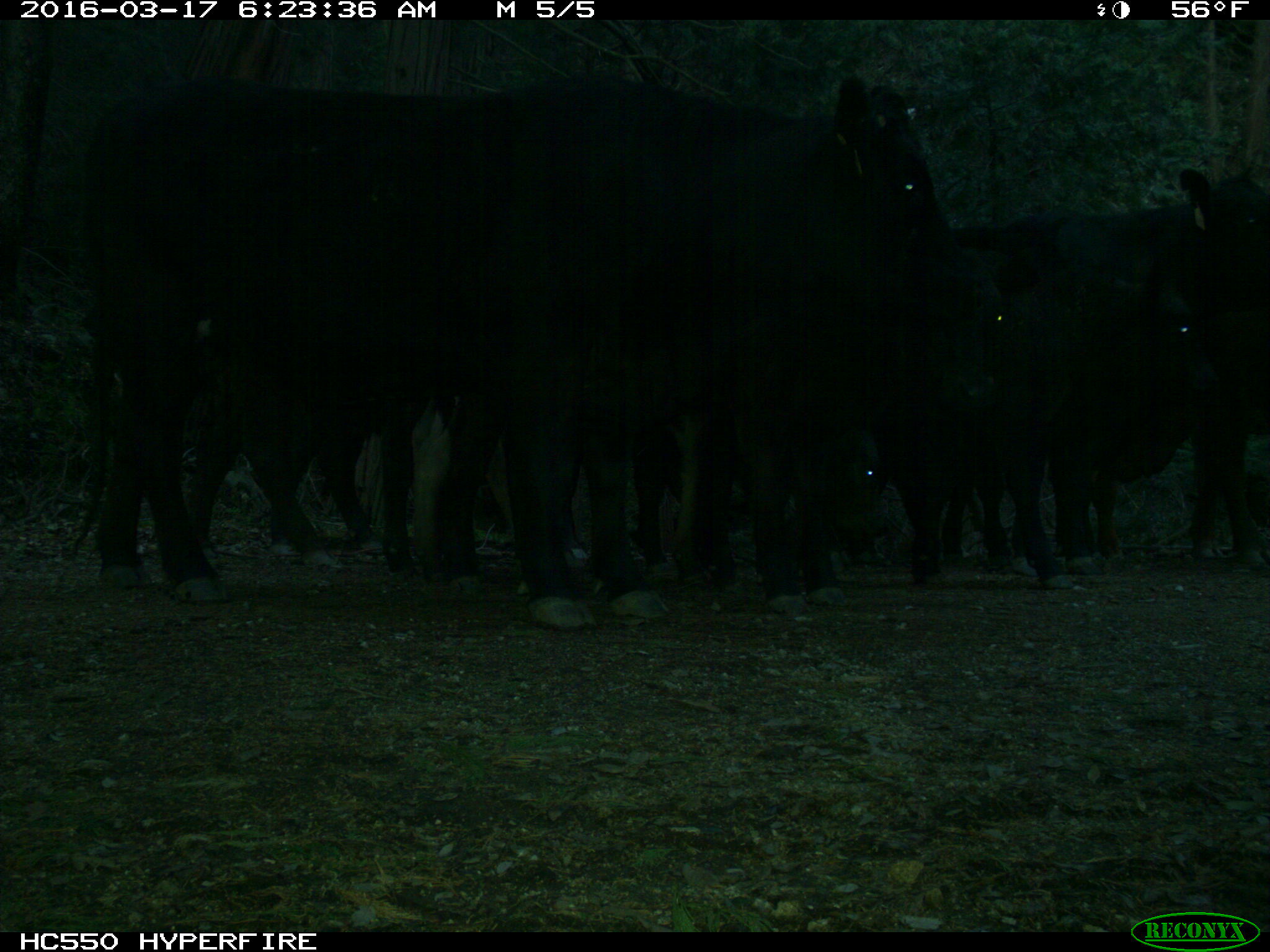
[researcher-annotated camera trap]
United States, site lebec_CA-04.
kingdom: Animalia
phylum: Chordata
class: Mammalia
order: Artiodactyla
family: Bovidae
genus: Bos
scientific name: Bos taurus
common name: domestic cow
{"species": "Bos taurus (domestic cow)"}